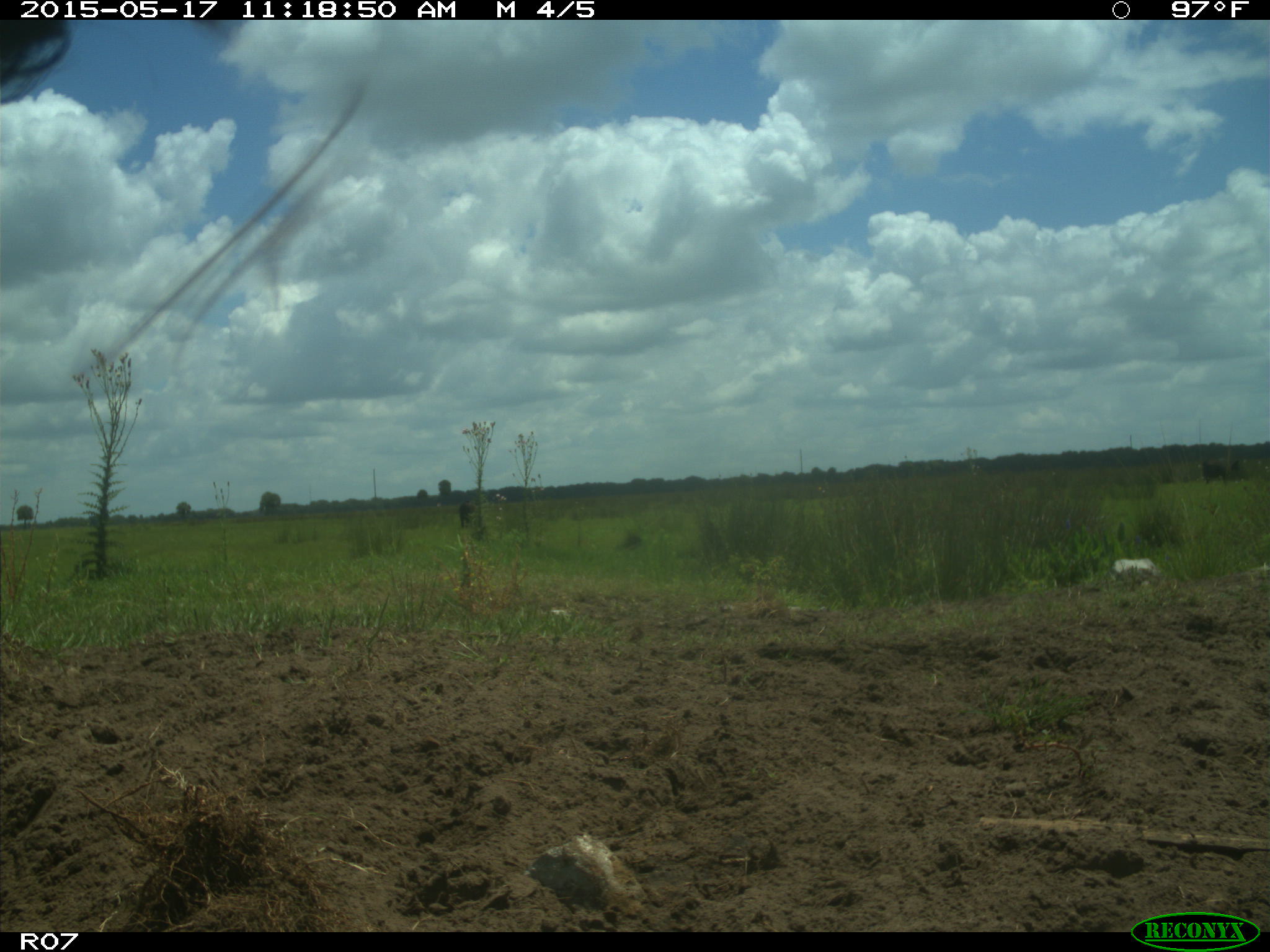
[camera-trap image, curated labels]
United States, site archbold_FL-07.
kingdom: Animalia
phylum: Chordata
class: Mammalia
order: Artiodactyla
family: Bovidae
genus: Bos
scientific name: Bos taurus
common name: domestic cow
Bos taurus (domestic cow).